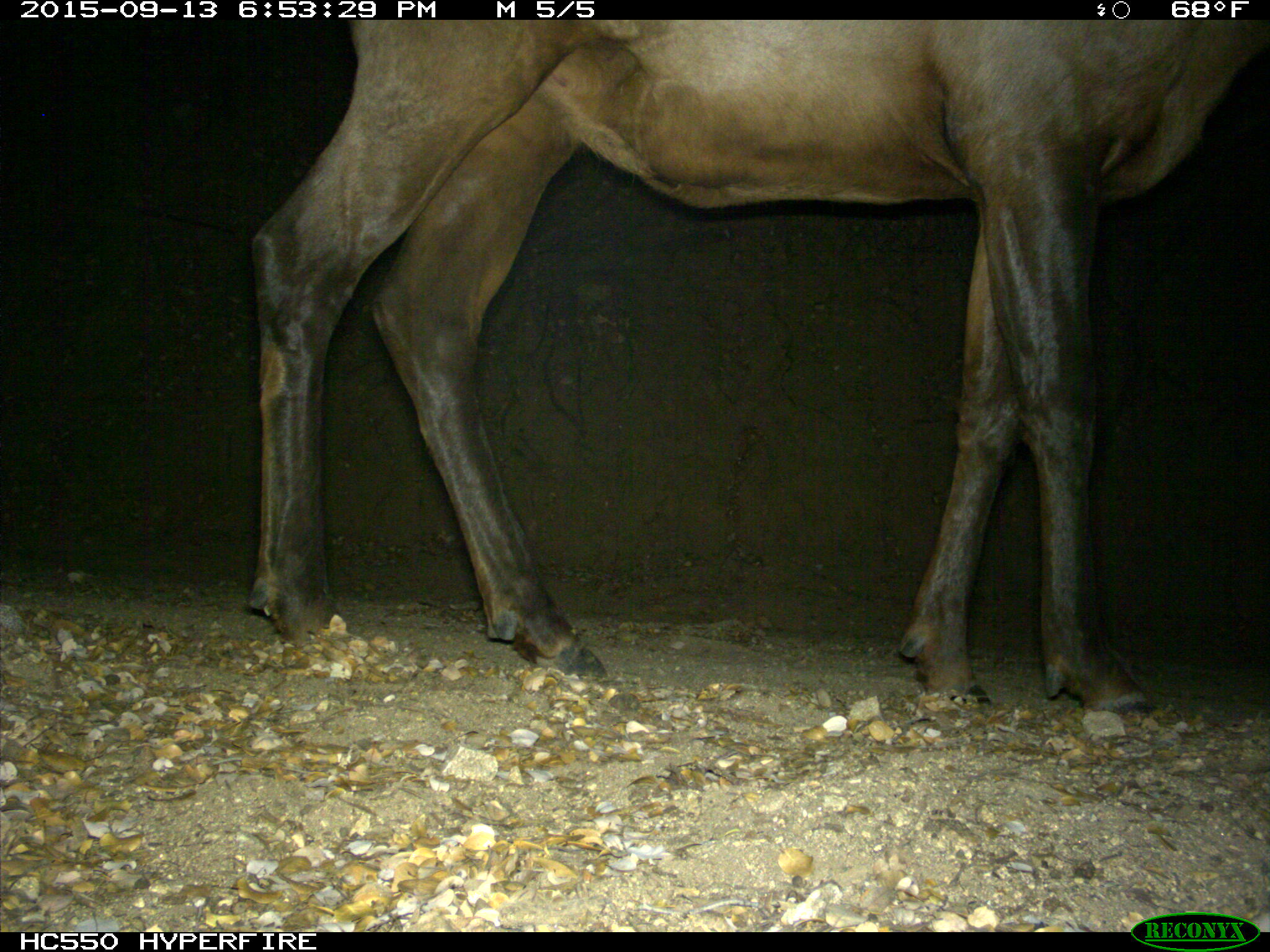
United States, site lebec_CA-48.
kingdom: Animalia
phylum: Chordata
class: Mammalia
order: Artiodactyla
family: Cervidae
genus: Cervus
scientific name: Cervus canadensis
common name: elk